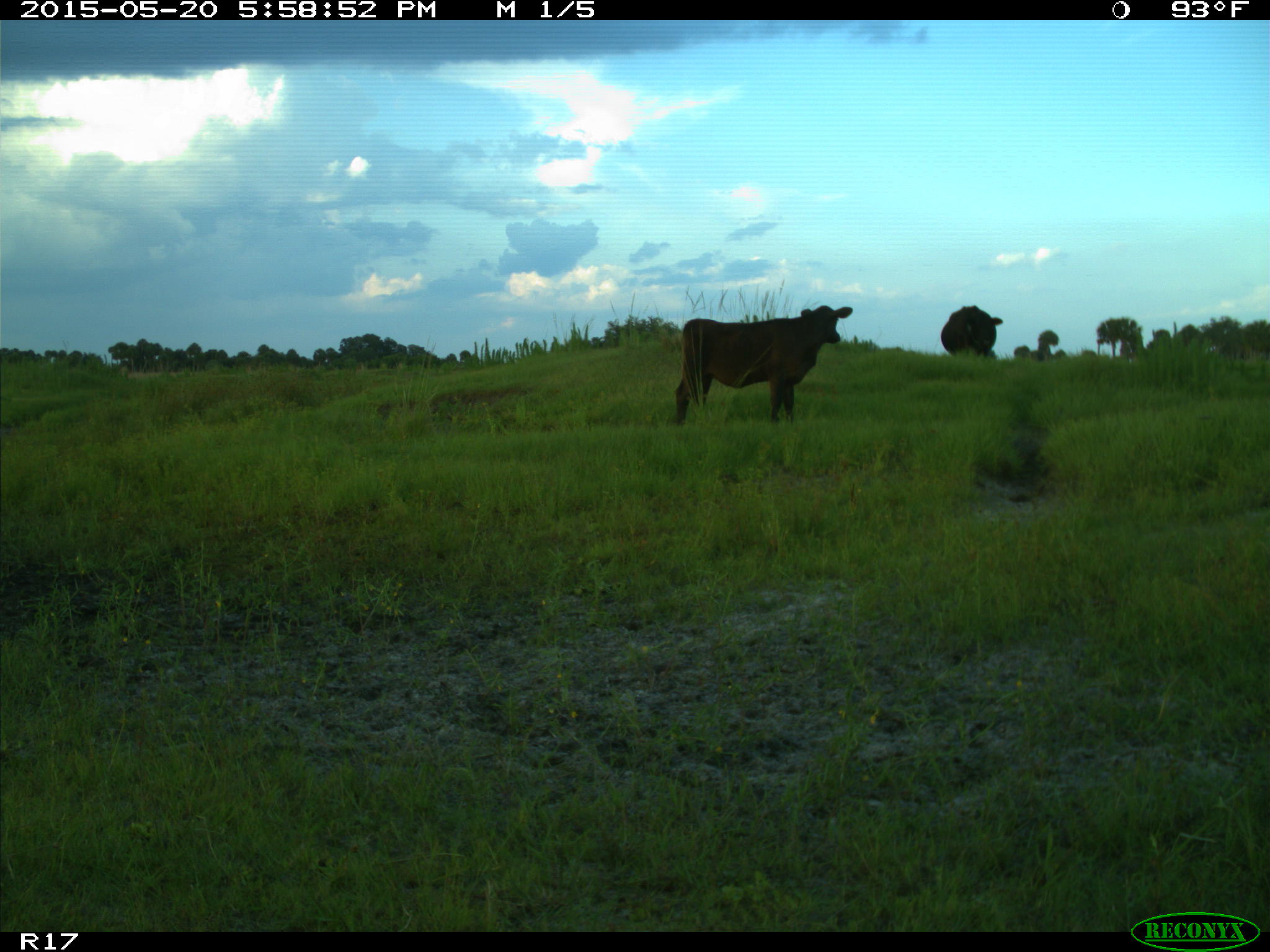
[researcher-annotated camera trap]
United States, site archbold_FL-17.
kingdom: Animalia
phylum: Chordata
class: Mammalia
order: Artiodactyla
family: Bovidae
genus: Bos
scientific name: Bos taurus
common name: domestic cow